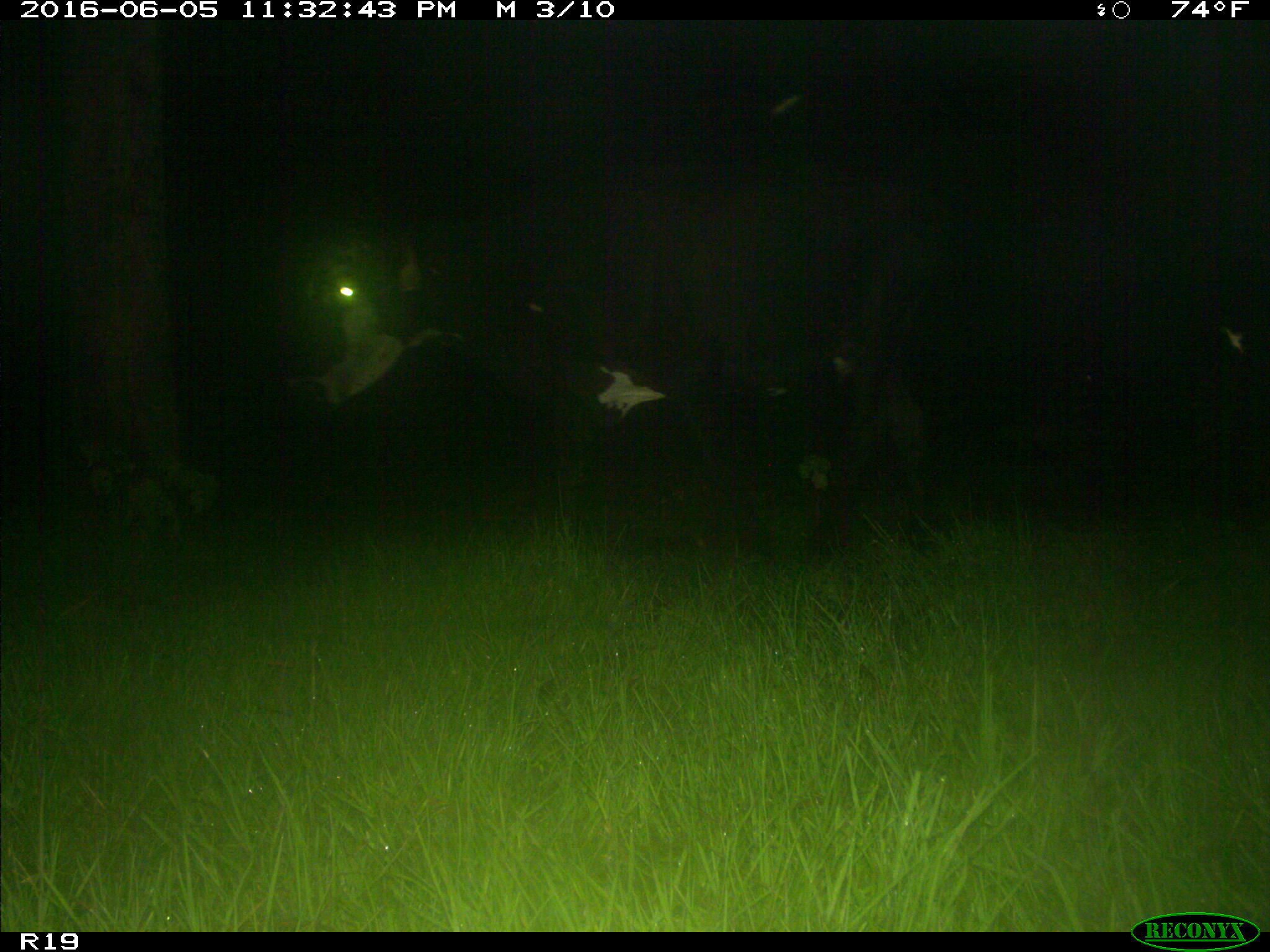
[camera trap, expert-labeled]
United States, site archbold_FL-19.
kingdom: Animalia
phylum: Chordata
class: Mammalia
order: Artiodactyla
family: Bovidae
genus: Bos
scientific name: Bos taurus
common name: domestic cow